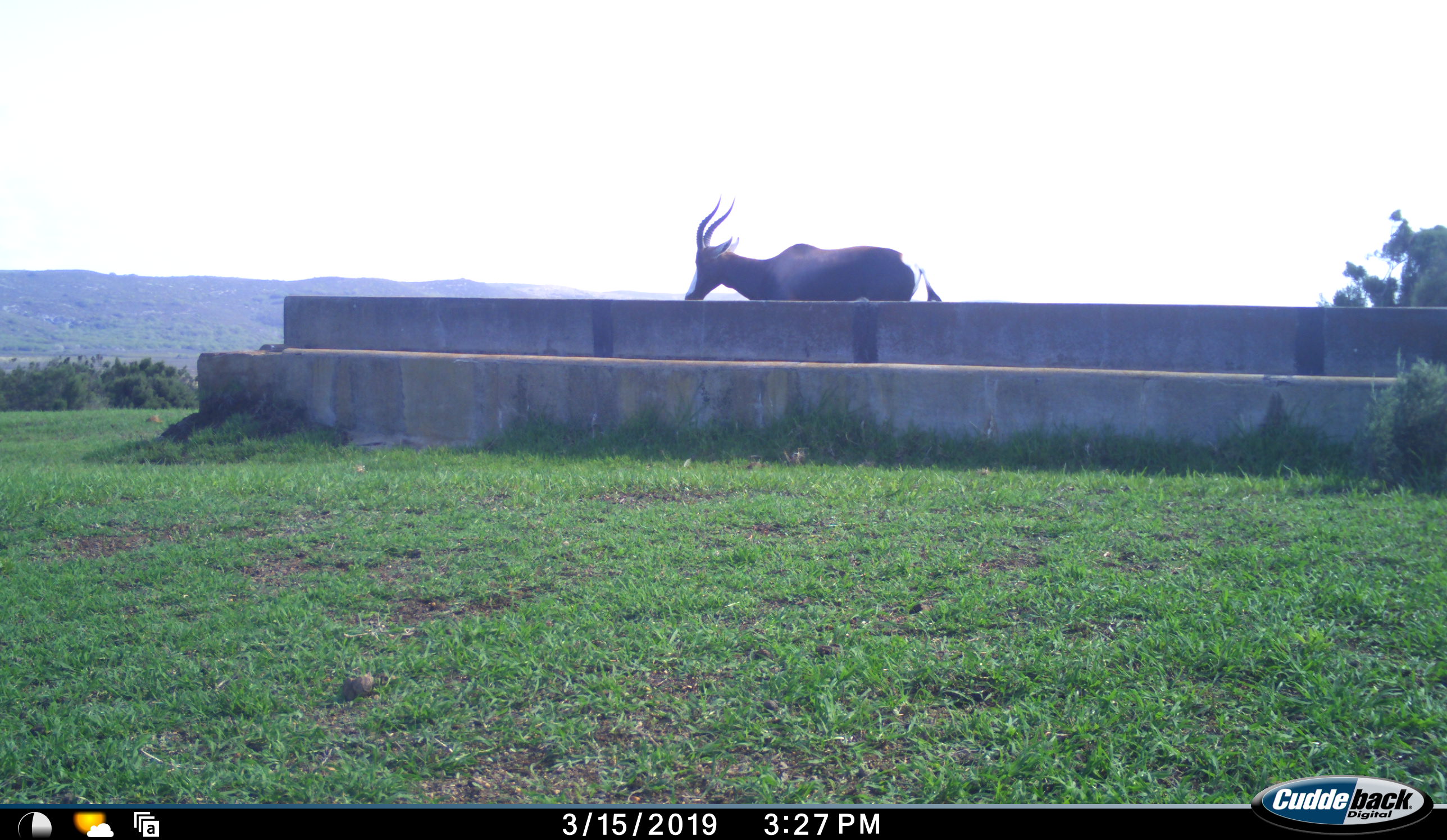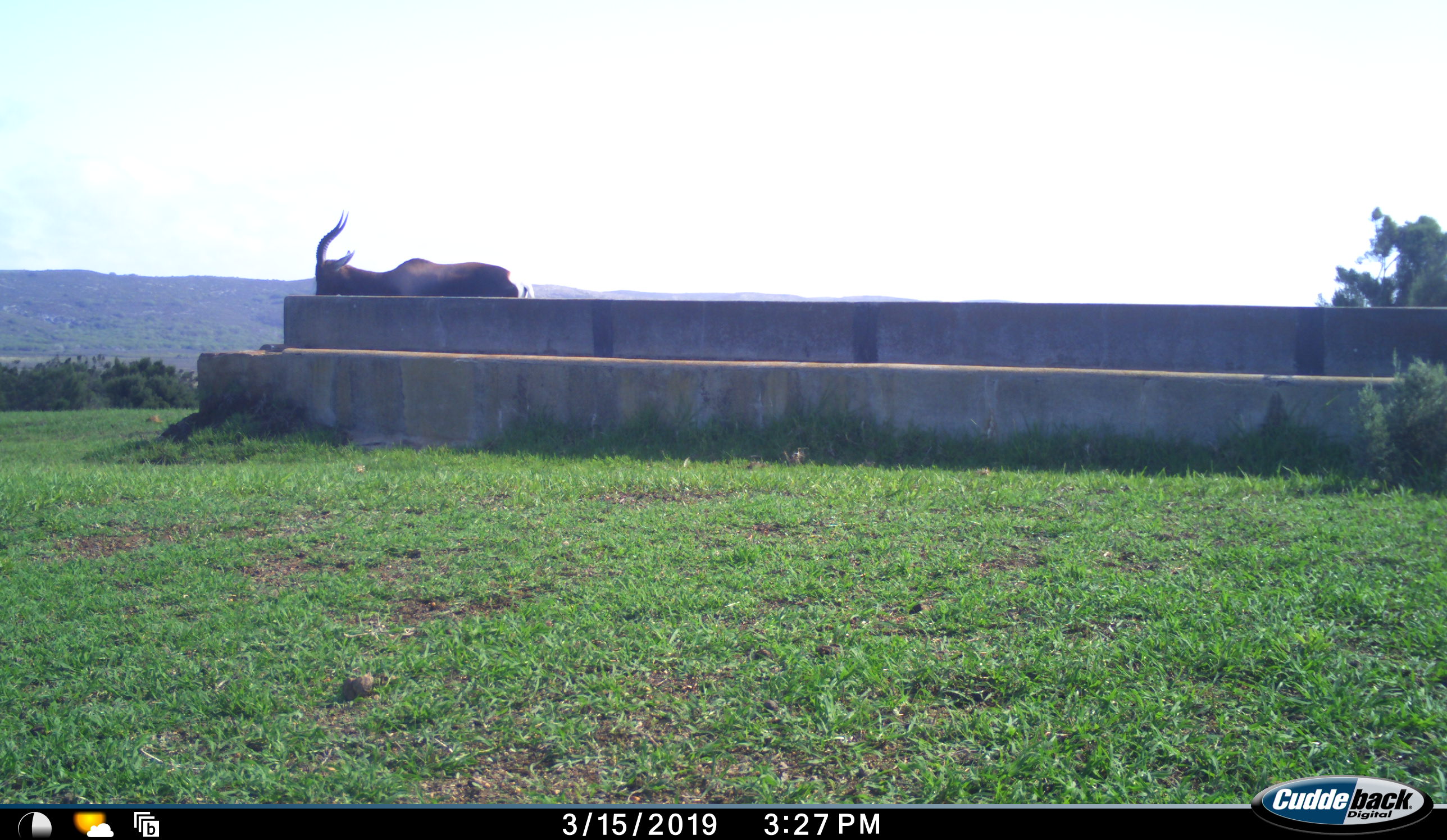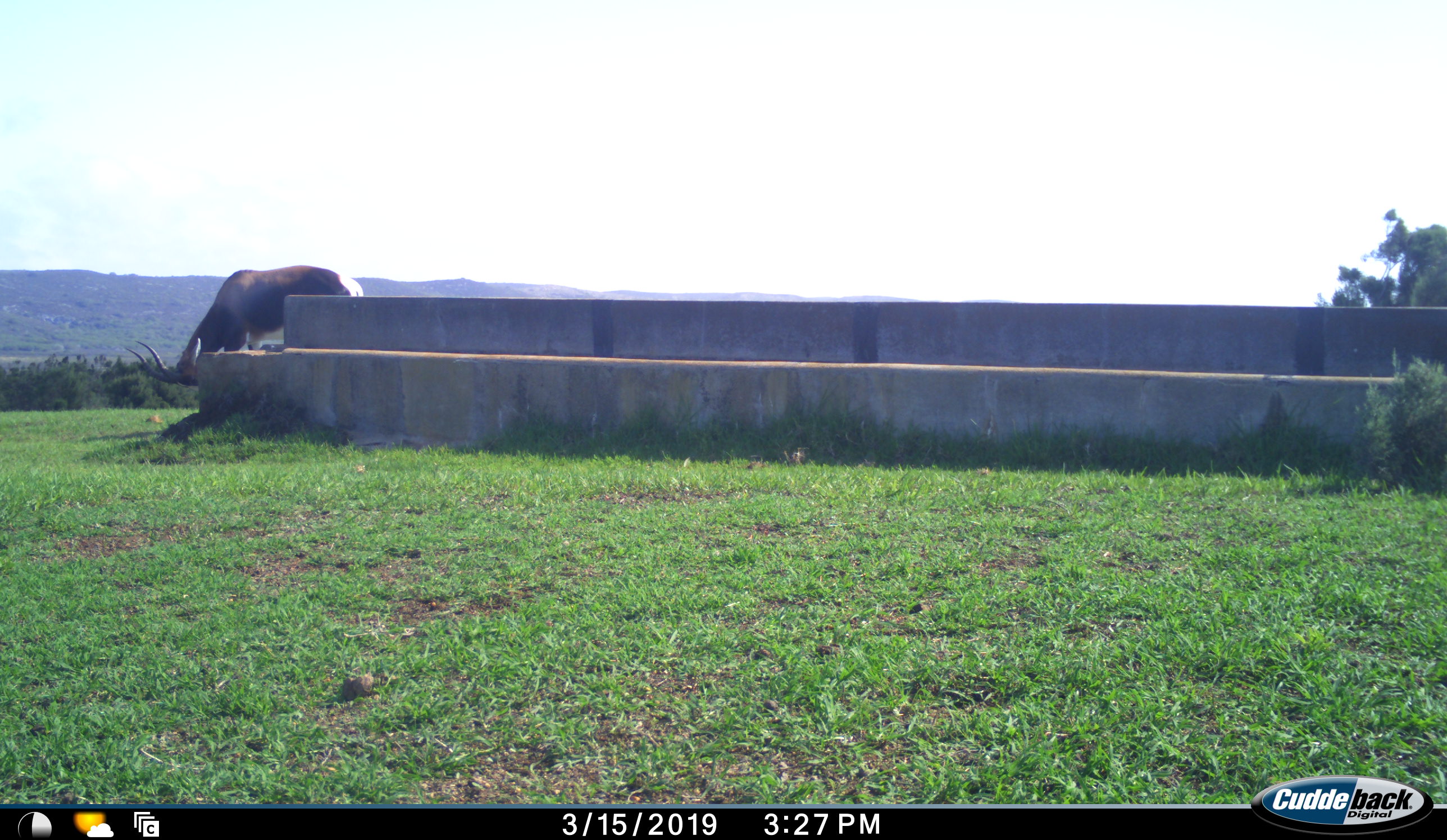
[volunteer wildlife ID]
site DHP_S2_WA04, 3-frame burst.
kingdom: Animalia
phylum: Chordata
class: Mammalia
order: Artiodactyla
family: Bovidae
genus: Damaliscus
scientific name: Damaliscus pygargus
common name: bontebok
Bontebok (Damaliscus pygargus), count 1. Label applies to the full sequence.